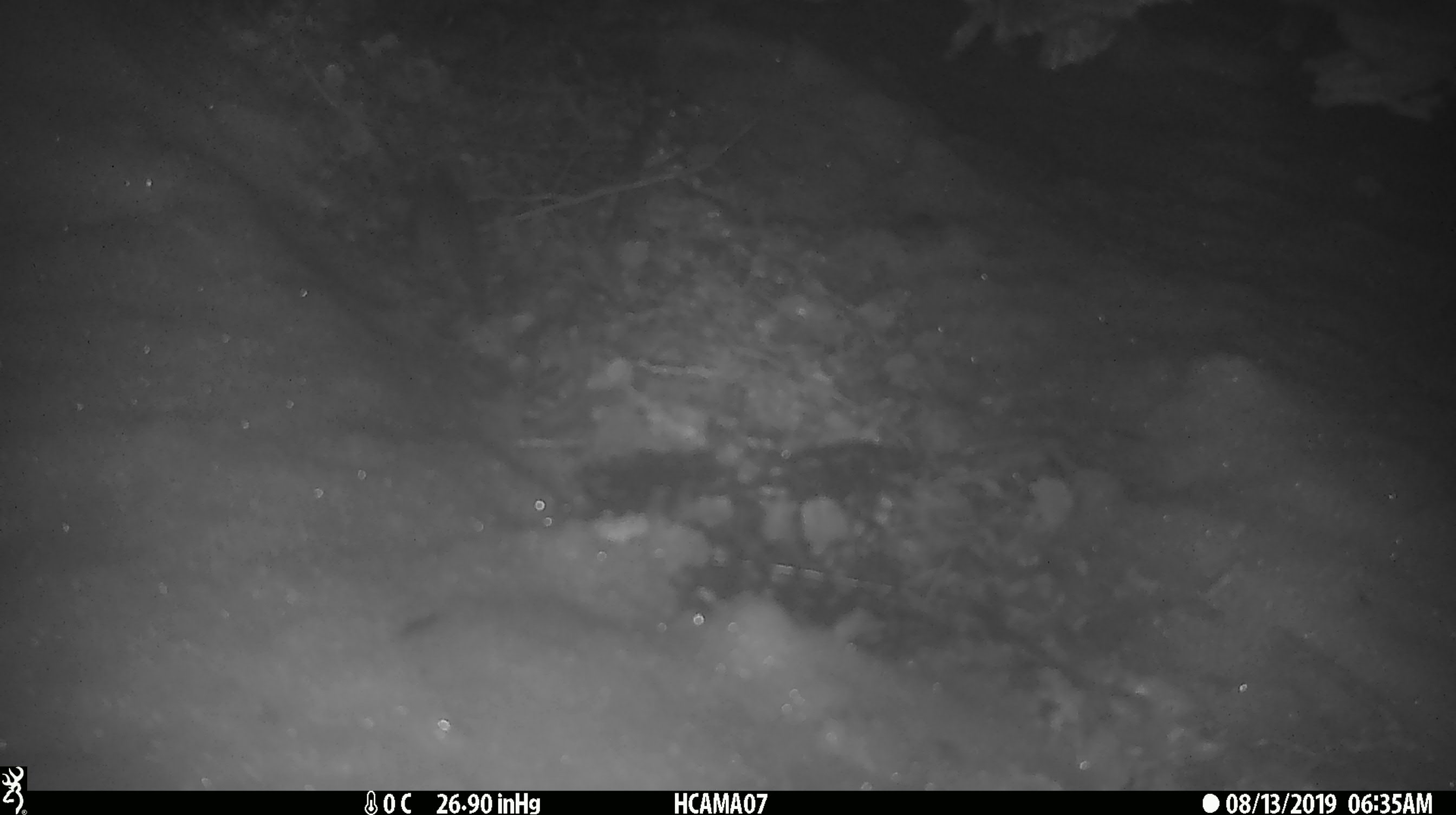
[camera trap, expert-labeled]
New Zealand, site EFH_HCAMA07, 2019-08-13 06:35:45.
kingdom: Animalia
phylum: Chordata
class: Mammalia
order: Rodentia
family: Muridae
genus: Mus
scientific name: Mus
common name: mouse